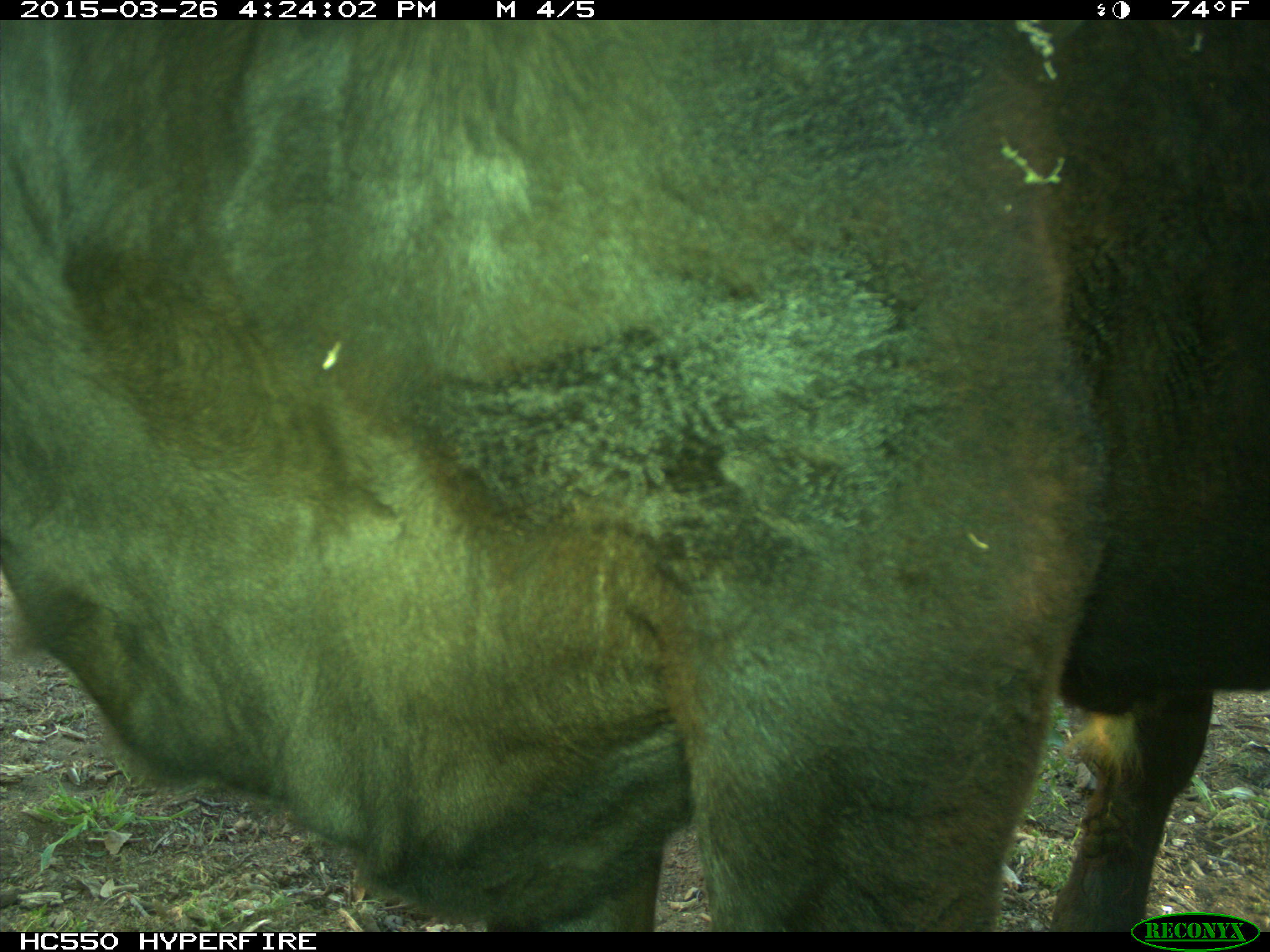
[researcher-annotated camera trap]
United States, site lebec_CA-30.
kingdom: Animalia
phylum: Chordata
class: Mammalia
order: Artiodactyla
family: Bovidae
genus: Bos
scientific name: Bos taurus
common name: domestic cow